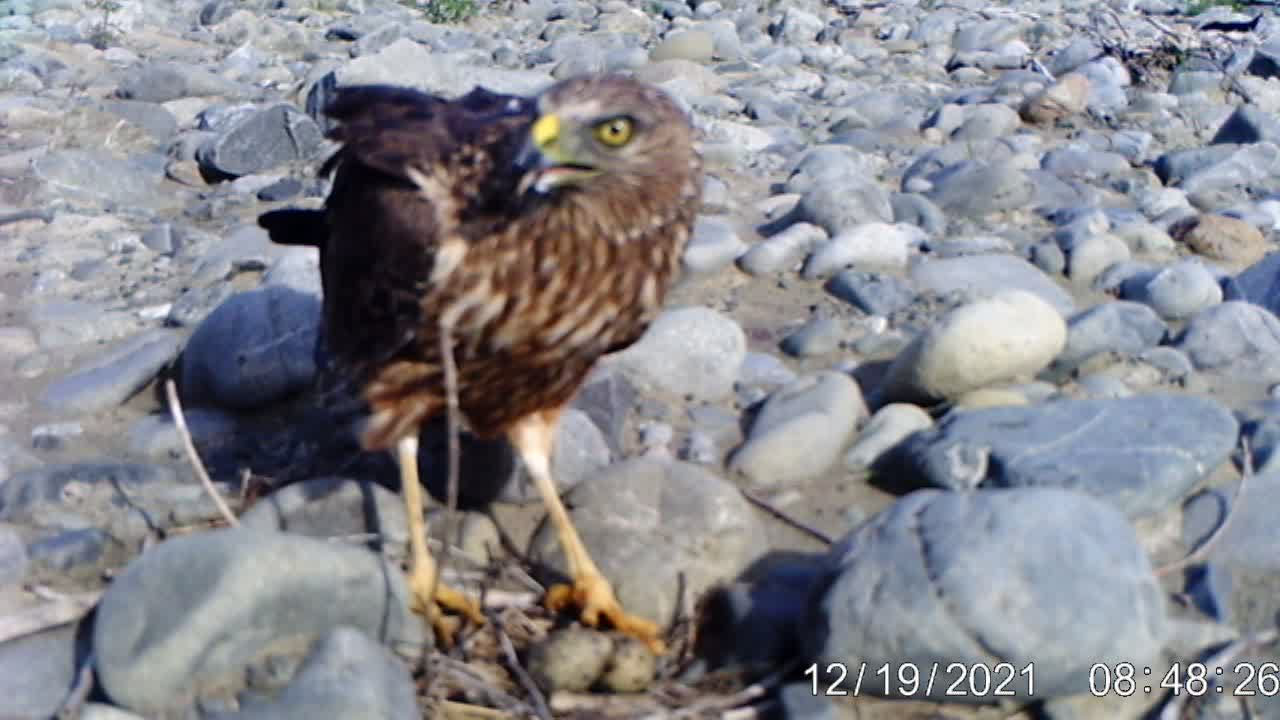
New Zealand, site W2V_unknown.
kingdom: Animalia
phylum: Chordata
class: Aves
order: Accipitriformes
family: Accipitridae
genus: Circus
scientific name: Circus approximans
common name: swamp harrier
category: harrier